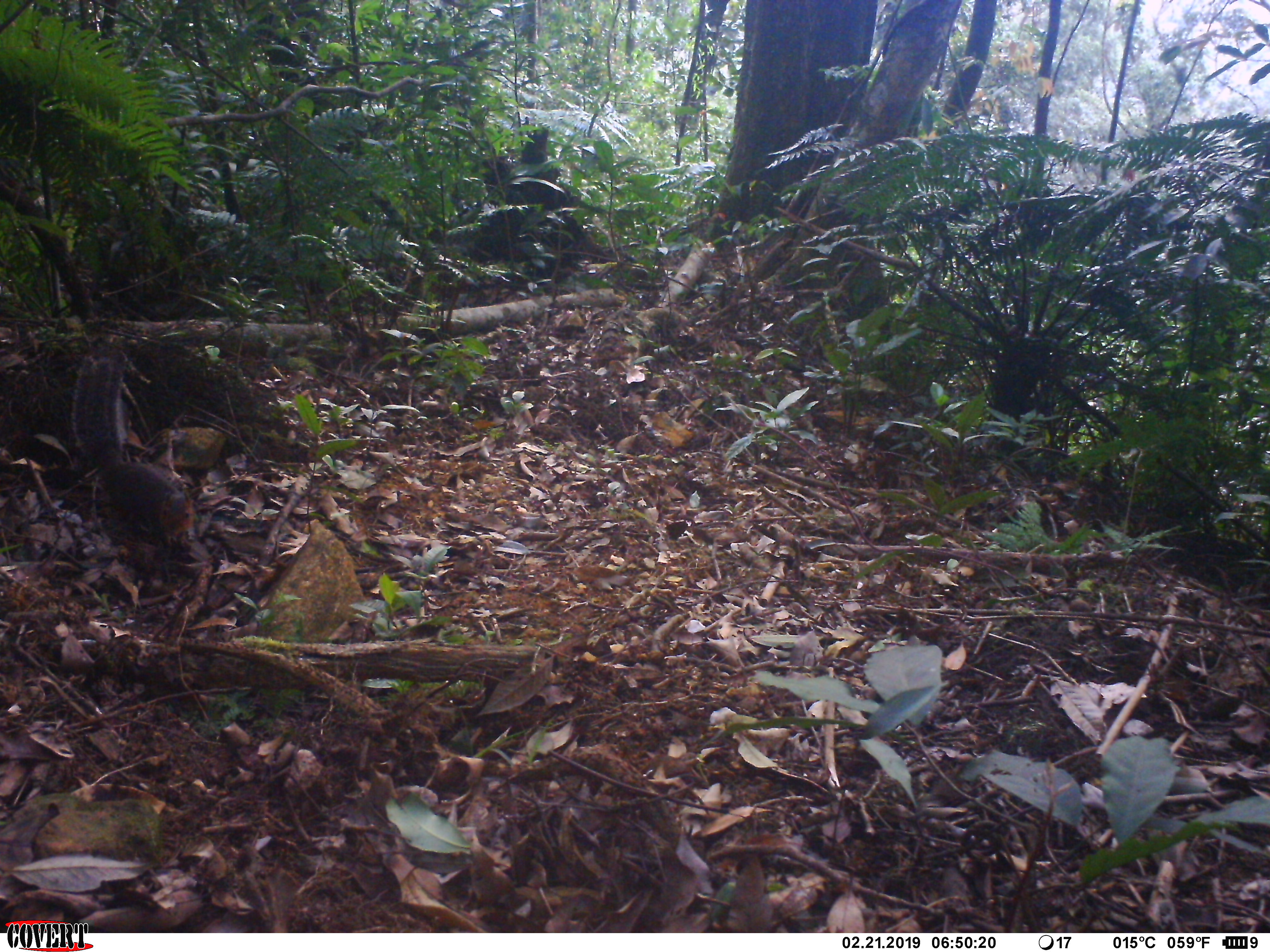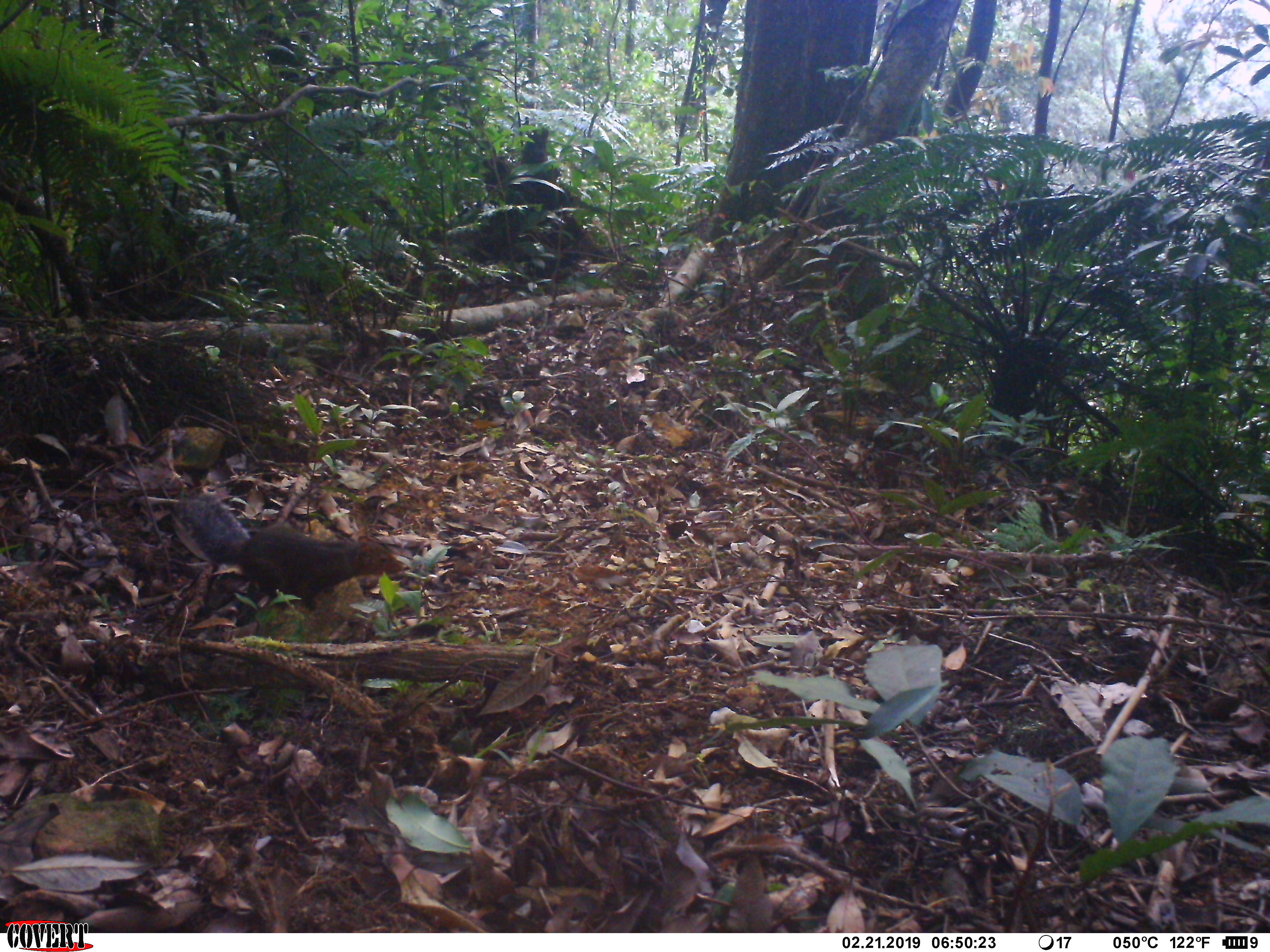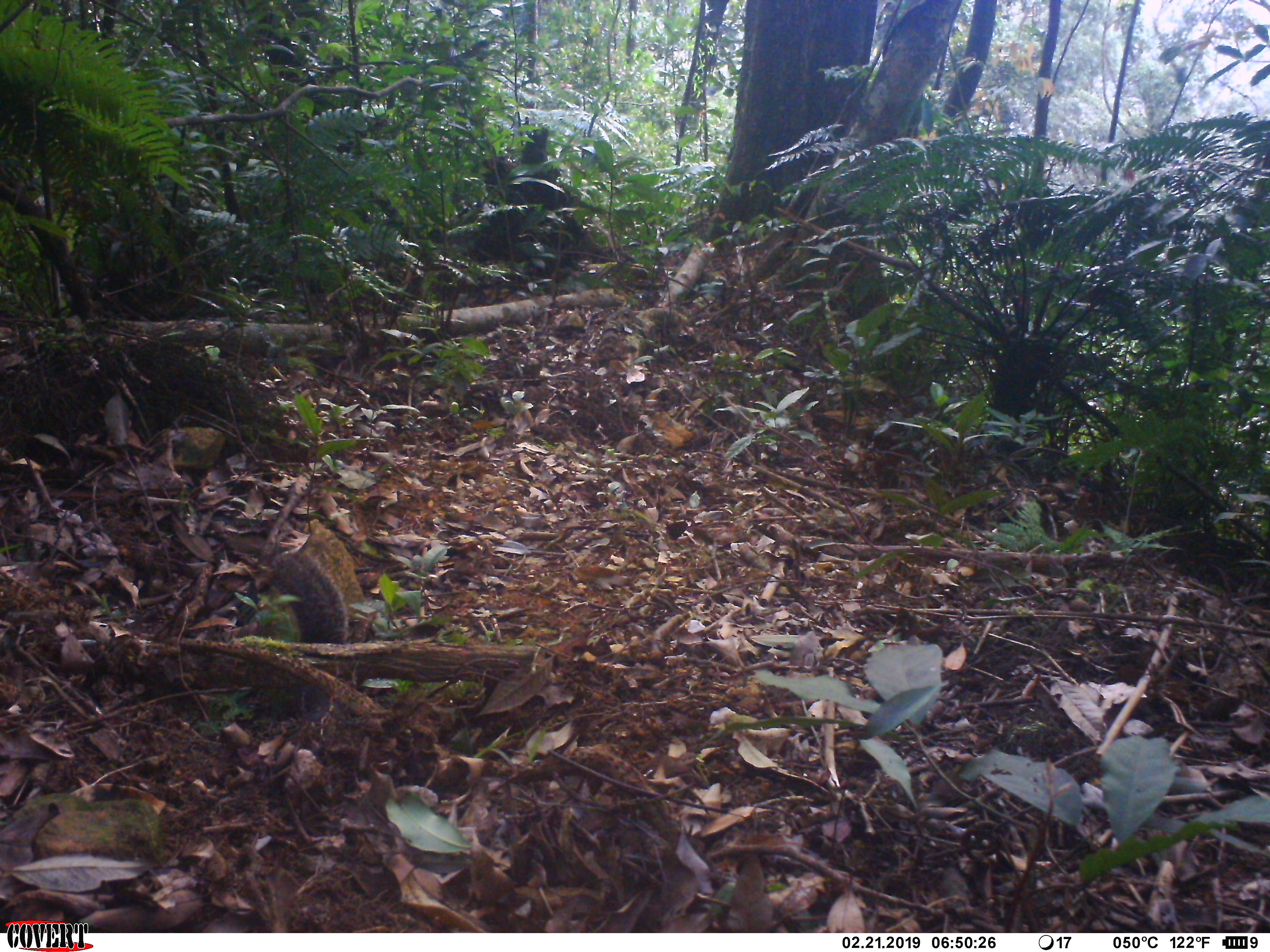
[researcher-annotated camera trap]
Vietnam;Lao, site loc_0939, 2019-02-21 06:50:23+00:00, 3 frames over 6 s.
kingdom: Animalia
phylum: Chordata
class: Mammalia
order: Rodentia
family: Sciuridae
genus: Dremomys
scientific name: Dremomys rufigenis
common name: red-cheeked squirrel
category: red cheeked squirrel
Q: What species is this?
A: Red cheeked squirrel (red-cheeked squirrel) (Dremomys rufigenis).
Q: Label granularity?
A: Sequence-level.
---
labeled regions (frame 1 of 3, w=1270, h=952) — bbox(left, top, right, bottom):
red cheeked squirrel: bbox(70, 343, 194, 551)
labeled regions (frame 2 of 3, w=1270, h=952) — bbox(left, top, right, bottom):
red cheeked squirrel: bbox(169, 493, 409, 612)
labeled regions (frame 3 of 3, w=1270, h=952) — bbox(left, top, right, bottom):
red cheeked squirrel: bbox(271, 550, 345, 735)